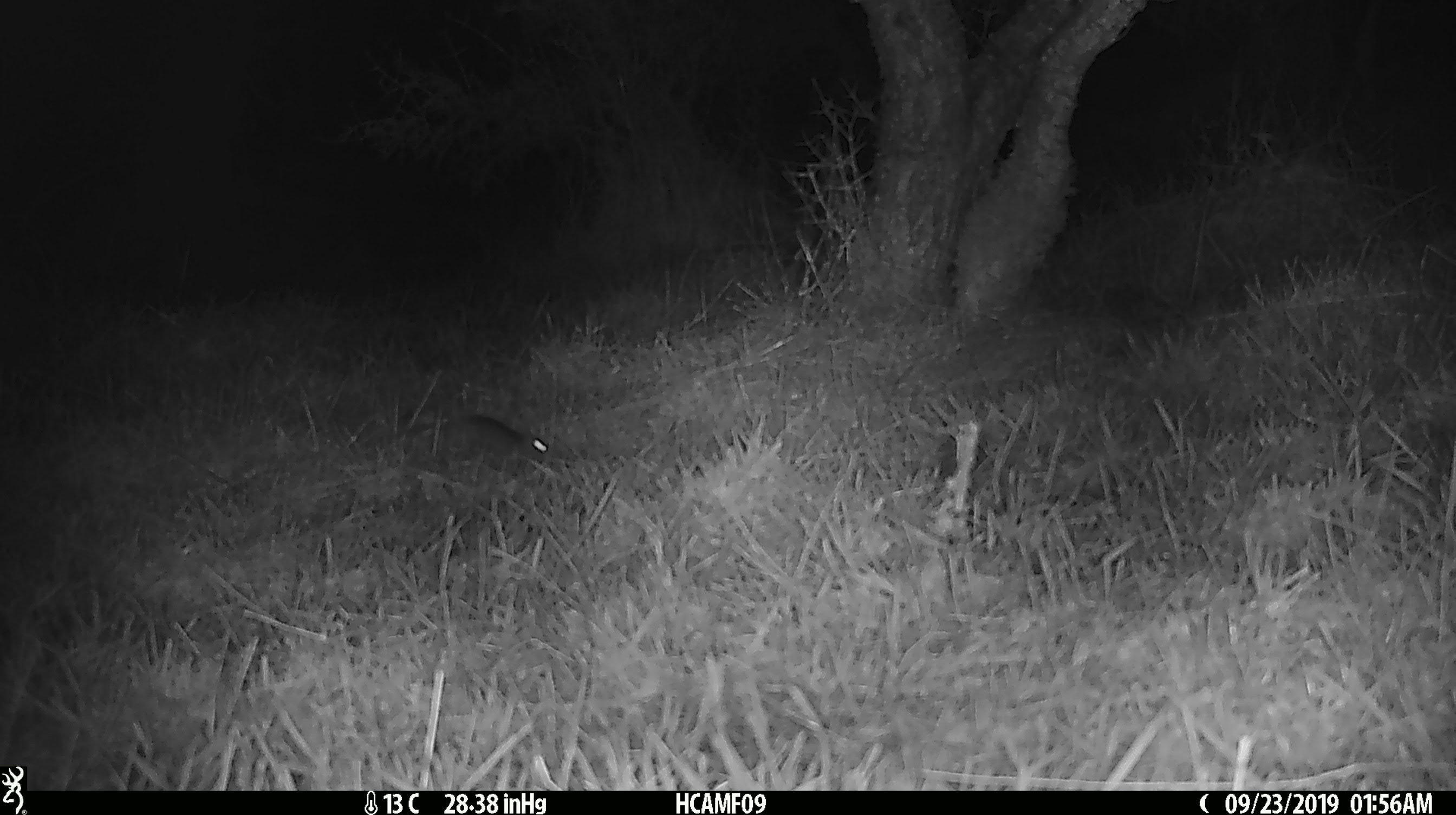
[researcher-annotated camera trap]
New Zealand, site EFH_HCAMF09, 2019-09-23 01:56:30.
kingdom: Animalia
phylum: Chordata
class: Mammalia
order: Rodentia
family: Muridae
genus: Mus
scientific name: Mus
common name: mouse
Mouse (Mus).